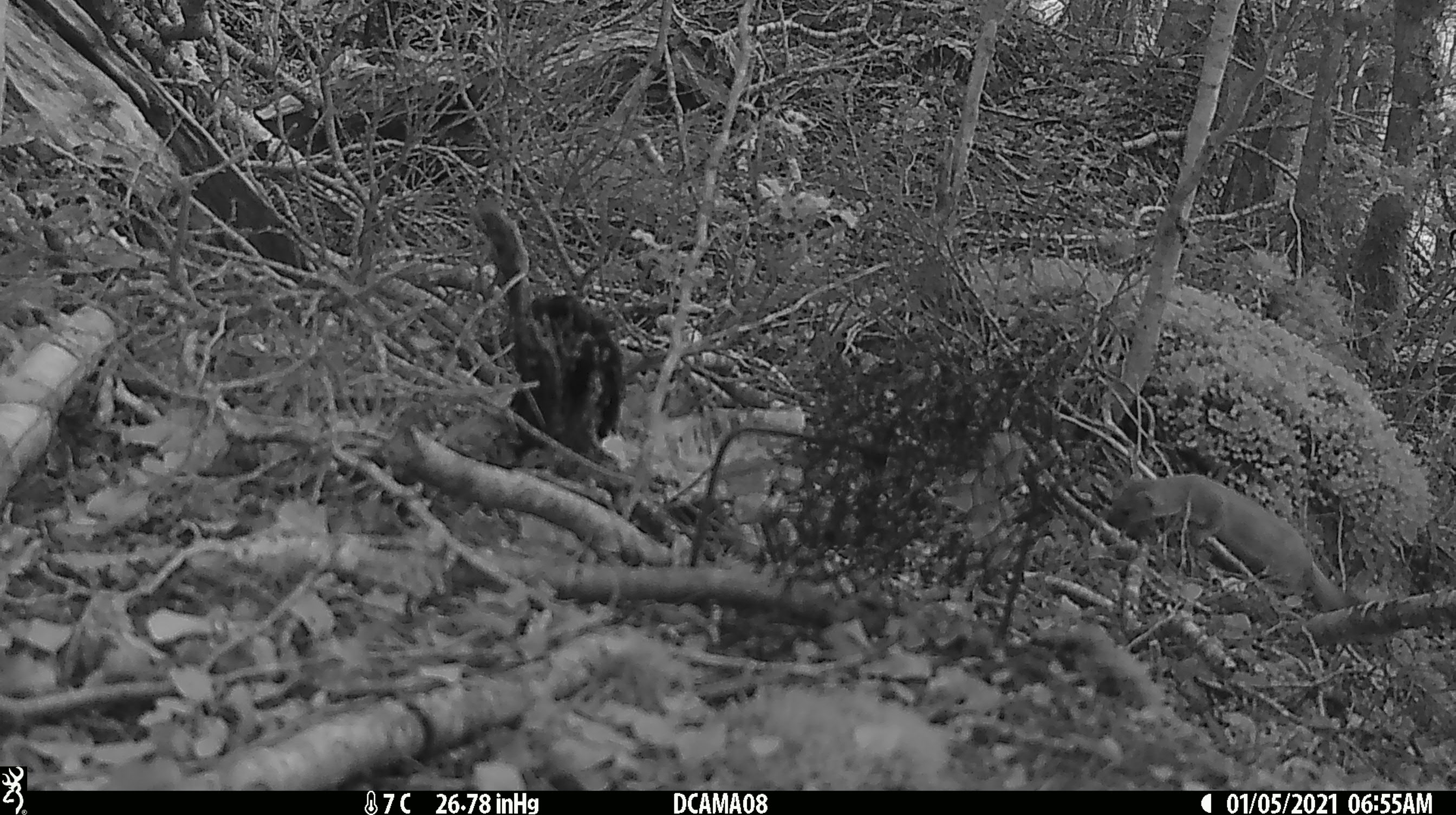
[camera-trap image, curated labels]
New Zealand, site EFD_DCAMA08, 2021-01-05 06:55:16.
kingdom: Animalia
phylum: Chordata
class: Mammalia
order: Carnivora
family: Mustelidae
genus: Mustela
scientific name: Mustela erminea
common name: stoat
Stoat (Mustela erminea).